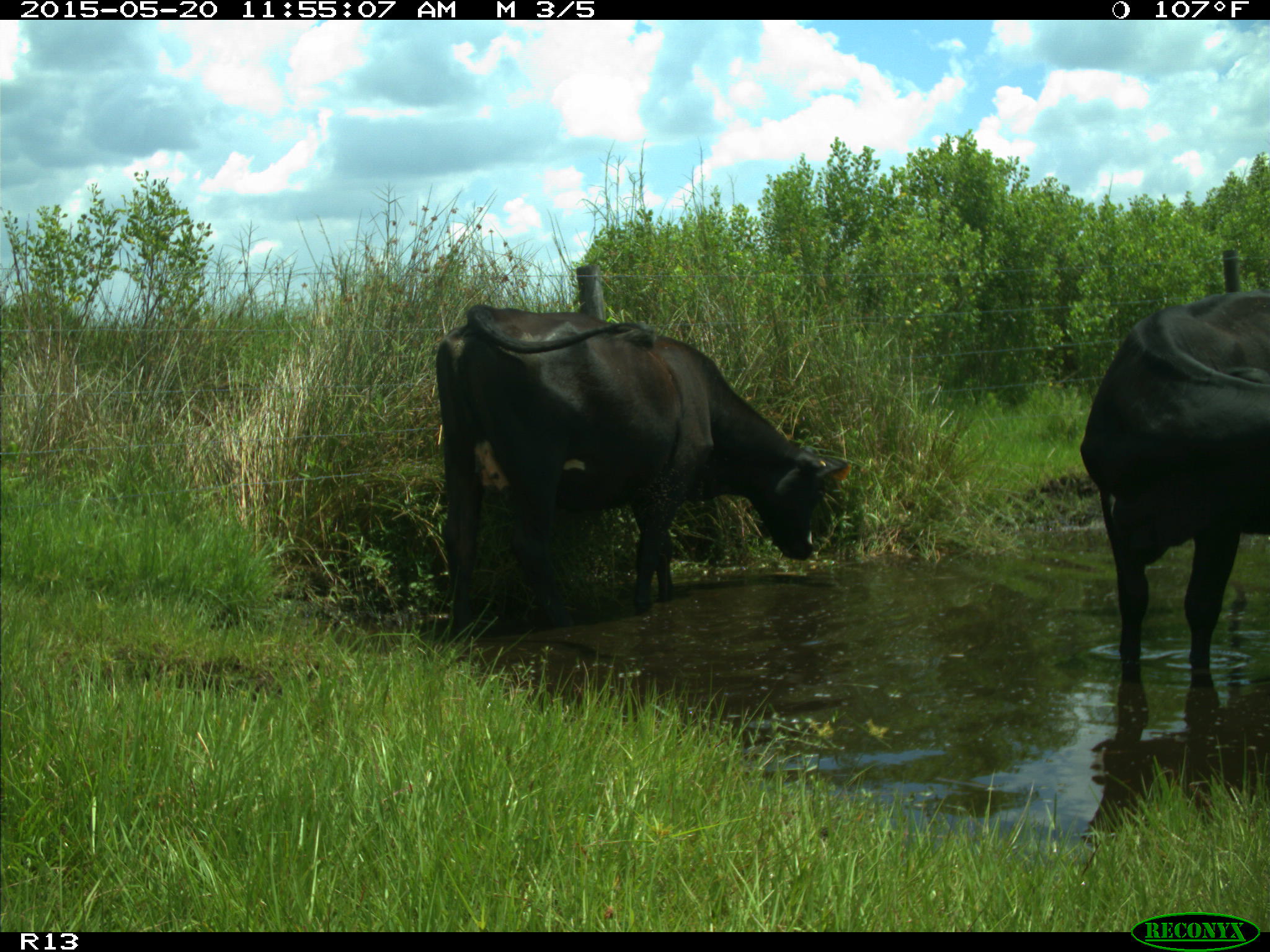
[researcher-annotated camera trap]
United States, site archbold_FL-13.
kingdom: Animalia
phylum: Chordata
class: Mammalia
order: Artiodactyla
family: Bovidae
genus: Bos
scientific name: Bos taurus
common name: domestic cow